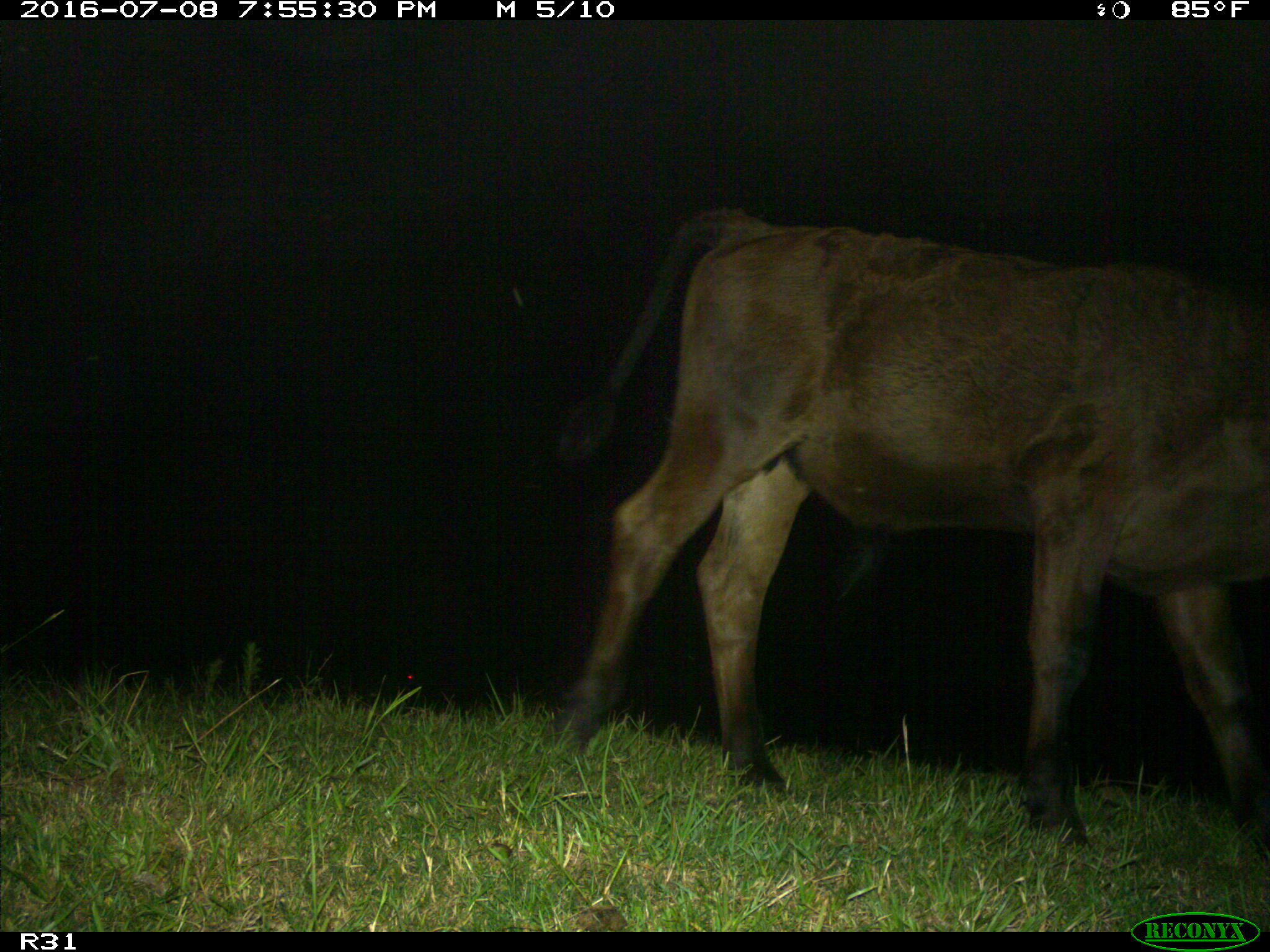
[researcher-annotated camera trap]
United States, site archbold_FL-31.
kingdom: Animalia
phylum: Chordata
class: Mammalia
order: Artiodactyla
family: Bovidae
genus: Bos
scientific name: Bos taurus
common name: domestic cow